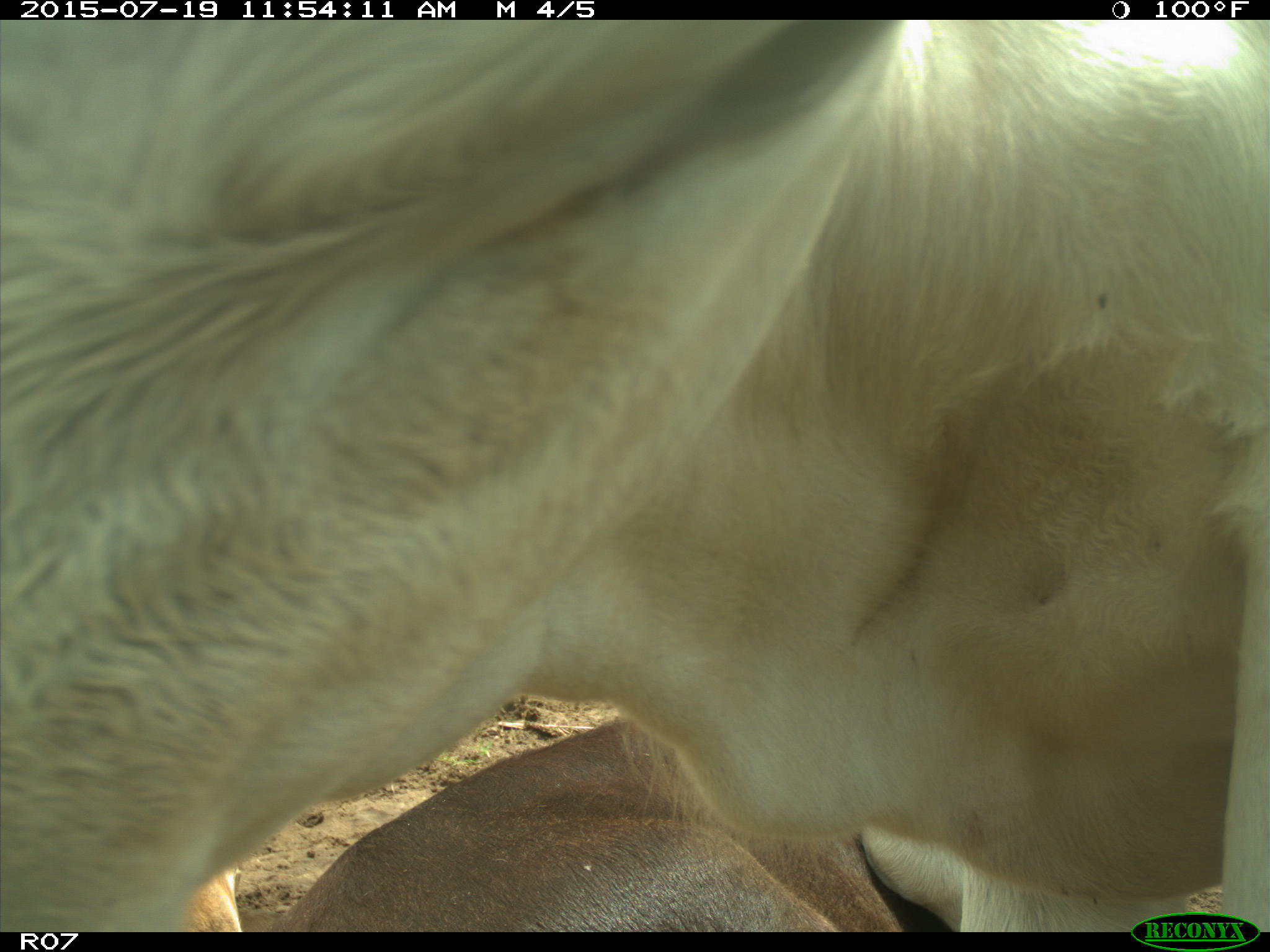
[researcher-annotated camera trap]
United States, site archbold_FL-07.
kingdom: Animalia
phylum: Chordata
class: Mammalia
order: Artiodactyla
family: Bovidae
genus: Bos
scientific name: Bos taurus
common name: domestic cow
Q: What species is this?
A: Bos taurus (domestic cow).